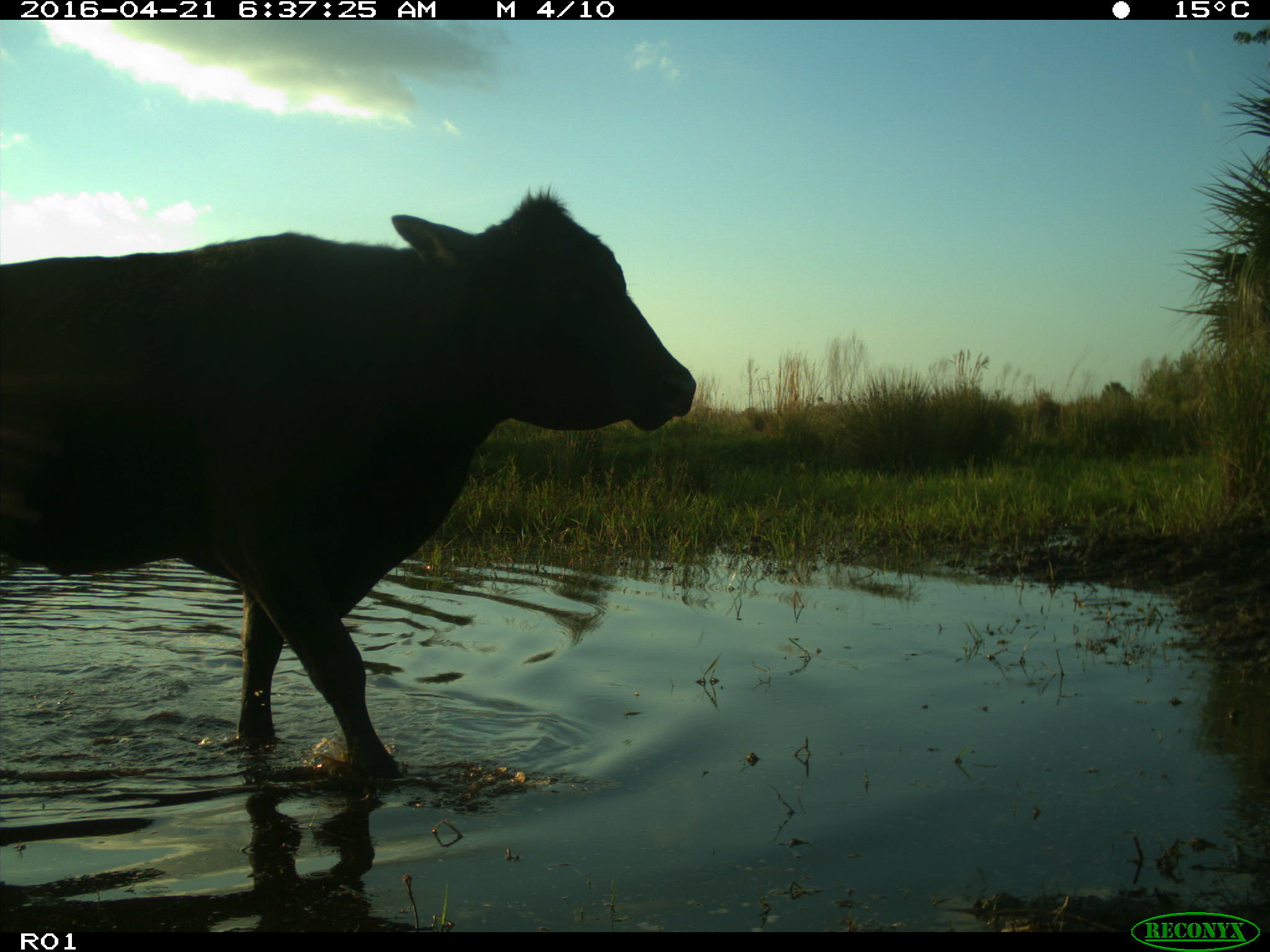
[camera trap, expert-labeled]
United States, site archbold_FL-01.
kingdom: Animalia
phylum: Chordata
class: Mammalia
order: Artiodactyla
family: Bovidae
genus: Bos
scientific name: Bos taurus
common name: domestic cow